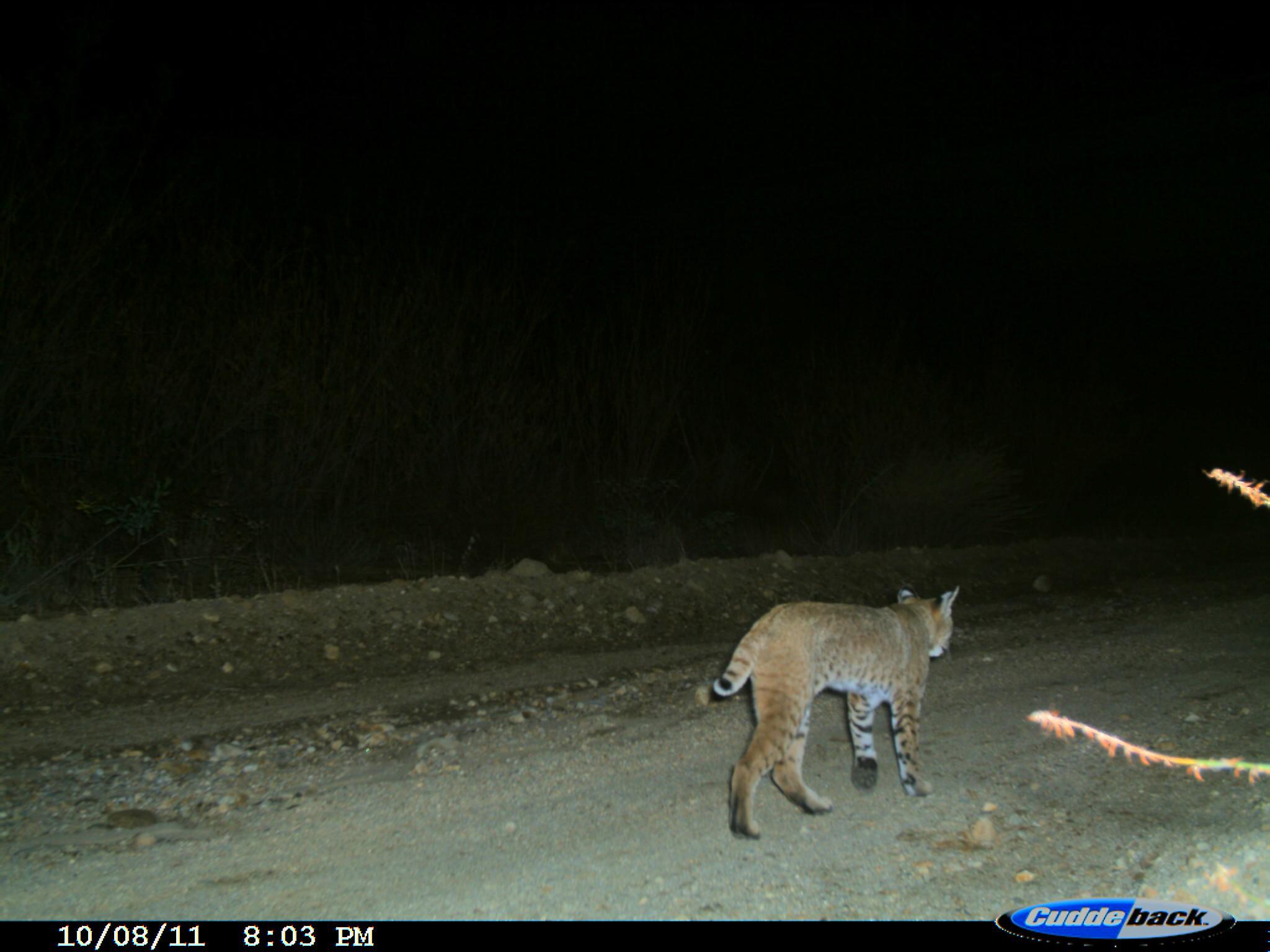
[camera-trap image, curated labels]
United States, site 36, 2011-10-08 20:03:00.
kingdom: Animalia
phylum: Chordata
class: Mammalia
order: Carnivora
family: Felidae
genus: Lynx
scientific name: Lynx rufus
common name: bobcat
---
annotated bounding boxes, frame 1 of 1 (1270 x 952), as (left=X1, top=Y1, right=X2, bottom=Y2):
bobcat: (left=710, top=582, right=967, bottom=838)